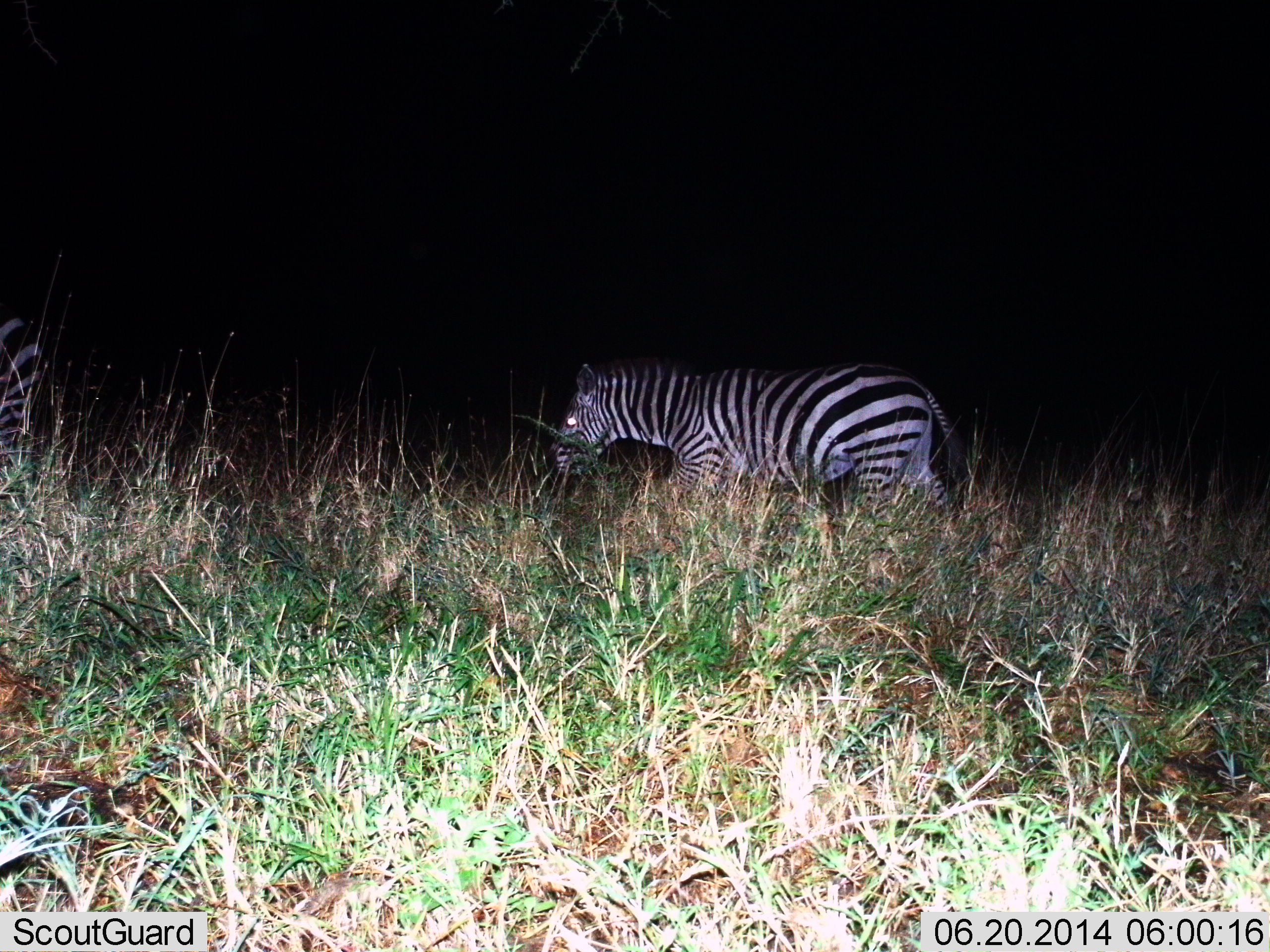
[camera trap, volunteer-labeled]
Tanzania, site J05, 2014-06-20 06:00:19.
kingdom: Animalia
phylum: Chordata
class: Mammalia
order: Perissodactyla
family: Equidae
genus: Equus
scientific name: Equus quagga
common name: plains zebra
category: zebra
Zebra (plains zebra) (Equus quagga), count 1. Behavior (volunteer vote fractions): standing 20%, resting 0%, moving 80%, interacting 0%. Young present (vote fraction): 0%. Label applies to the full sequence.